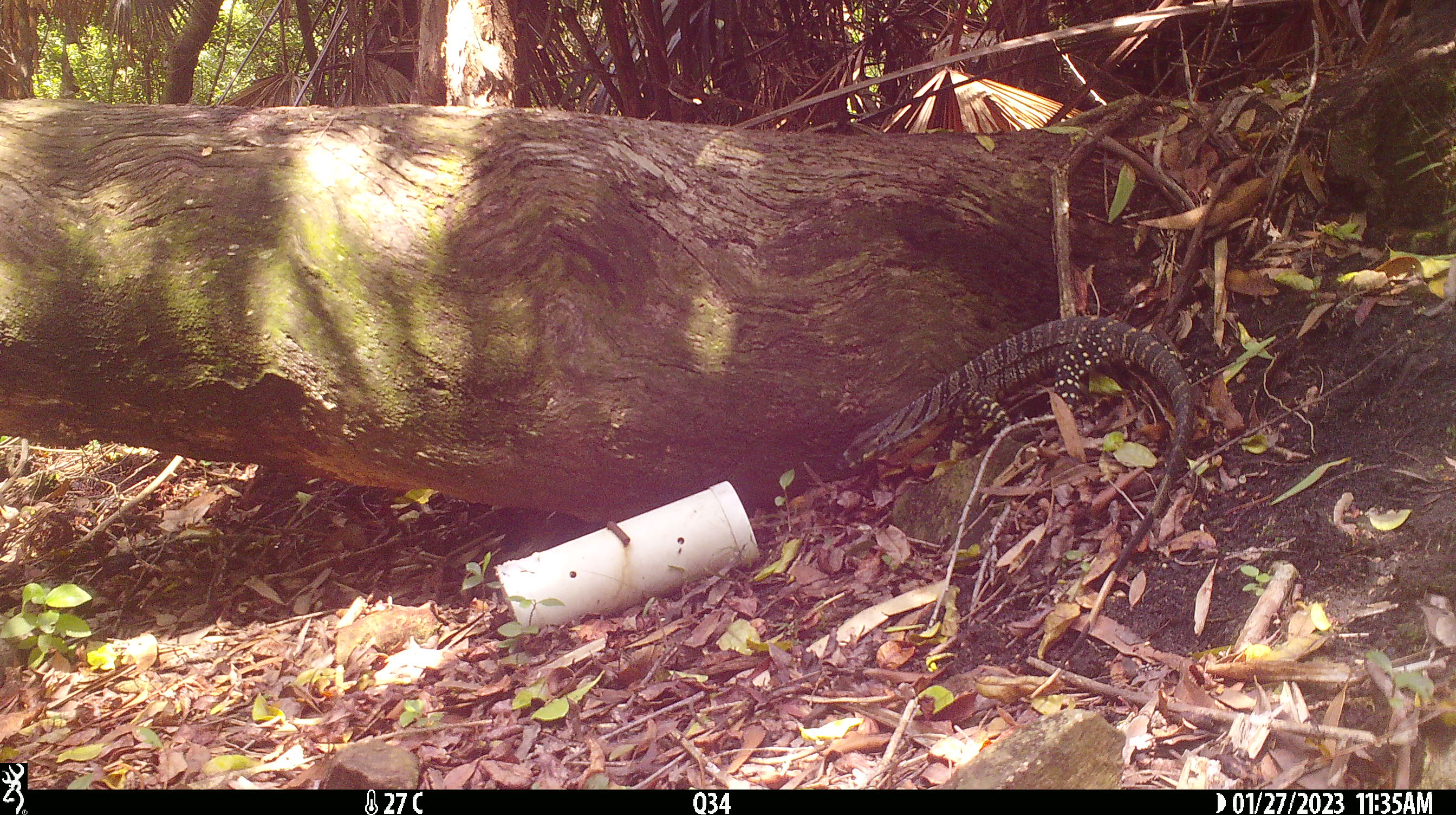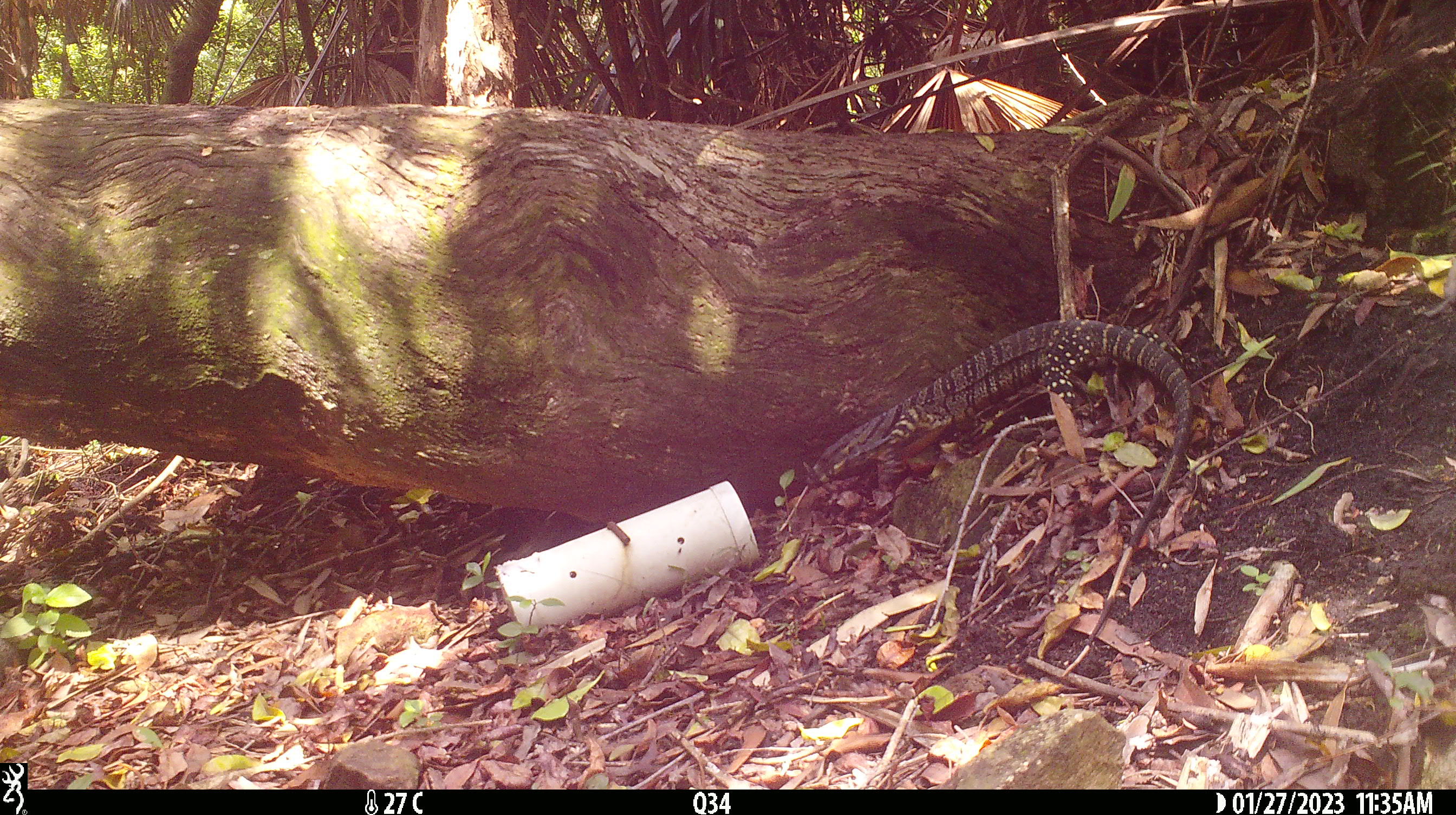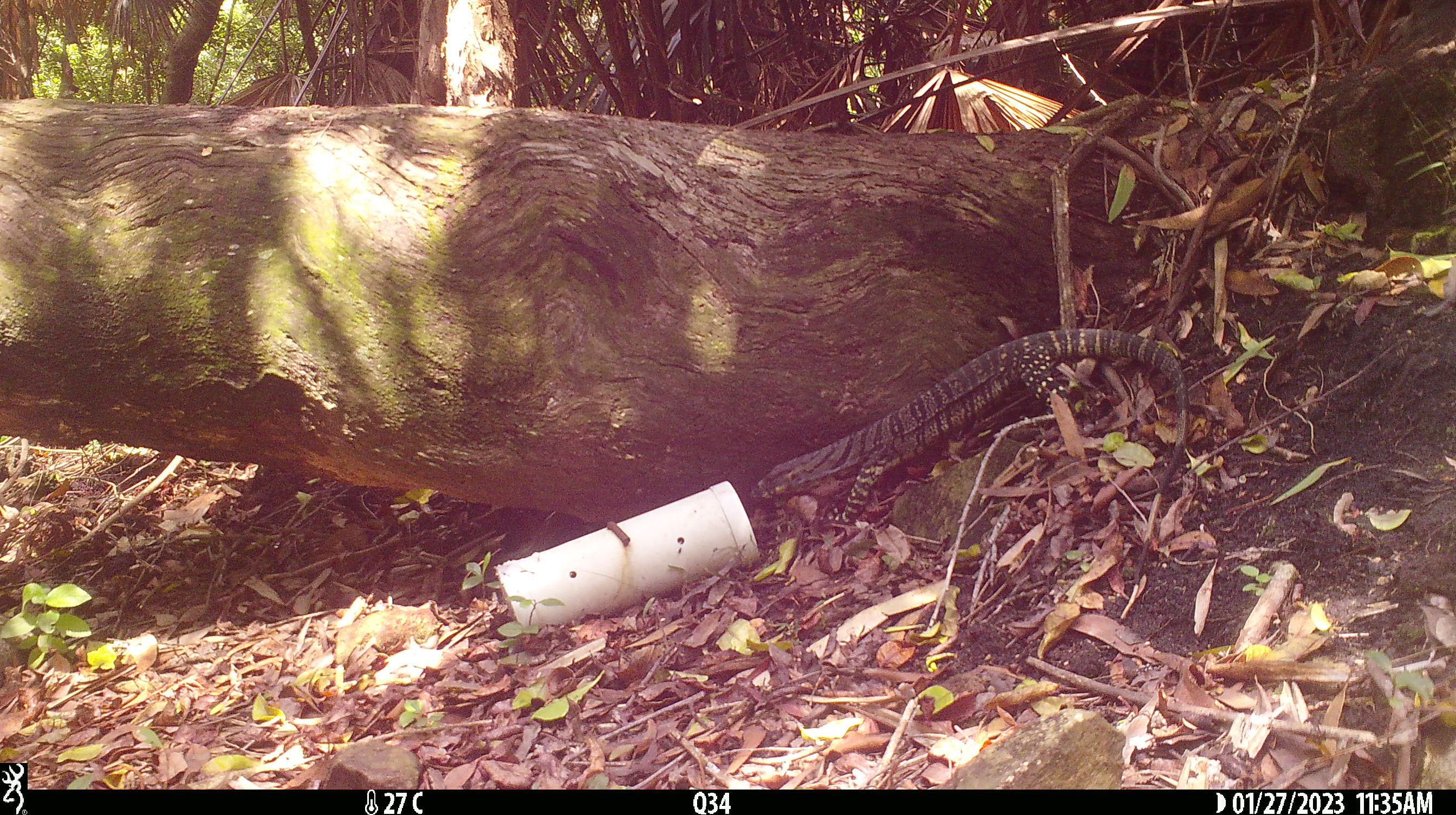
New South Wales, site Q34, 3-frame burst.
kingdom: Animalia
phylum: Chordata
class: Reptilia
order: Squamata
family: Varanidae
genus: Varanus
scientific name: Varanus varius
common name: lace monitor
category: goanna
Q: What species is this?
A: Goanna (lace monitor) (Varanus varius).